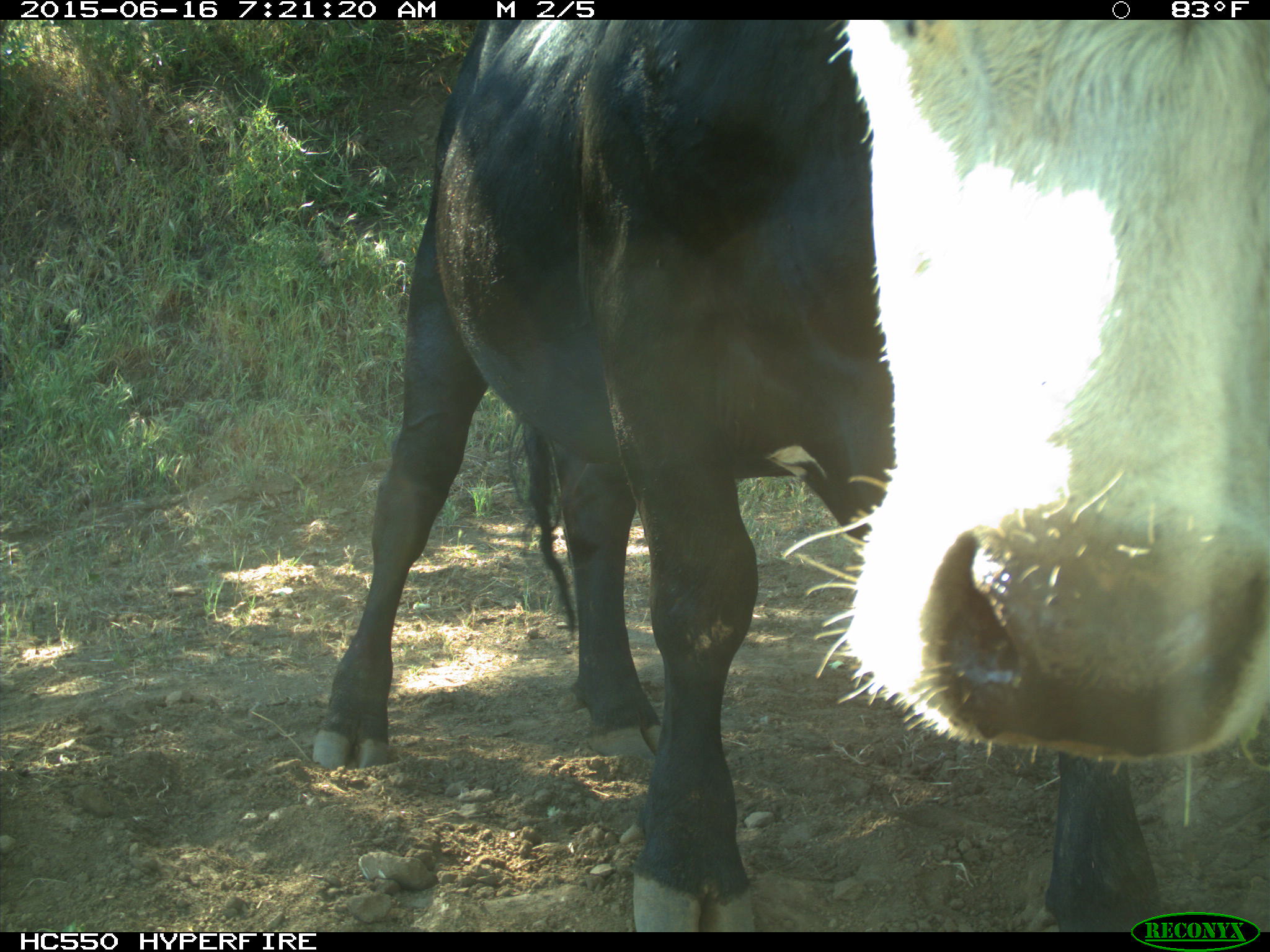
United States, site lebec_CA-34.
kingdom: Animalia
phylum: Chordata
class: Mammalia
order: Artiodactyla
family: Bovidae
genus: Bos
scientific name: Bos taurus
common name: domestic cow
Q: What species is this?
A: Bos taurus (domestic cow).